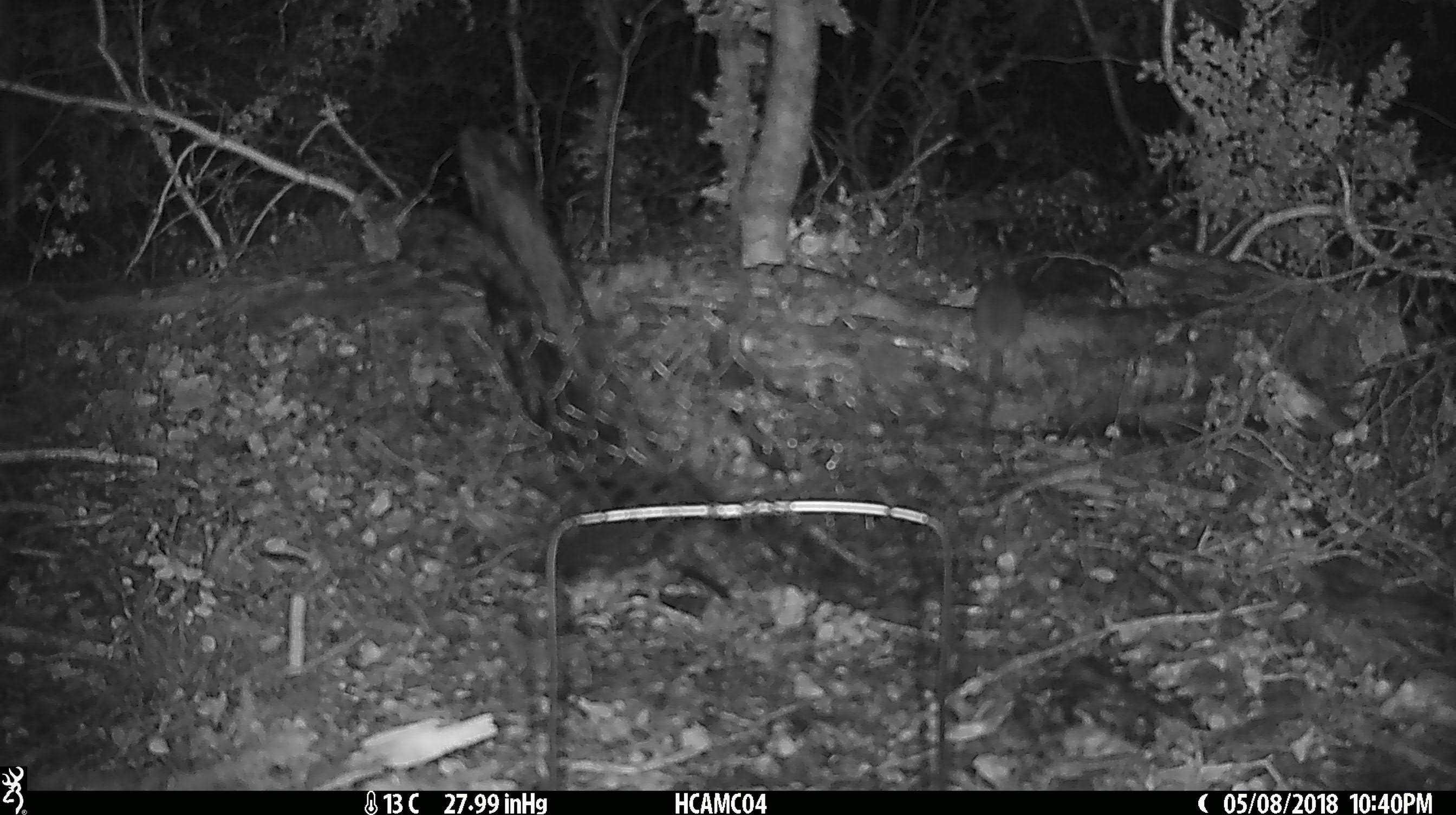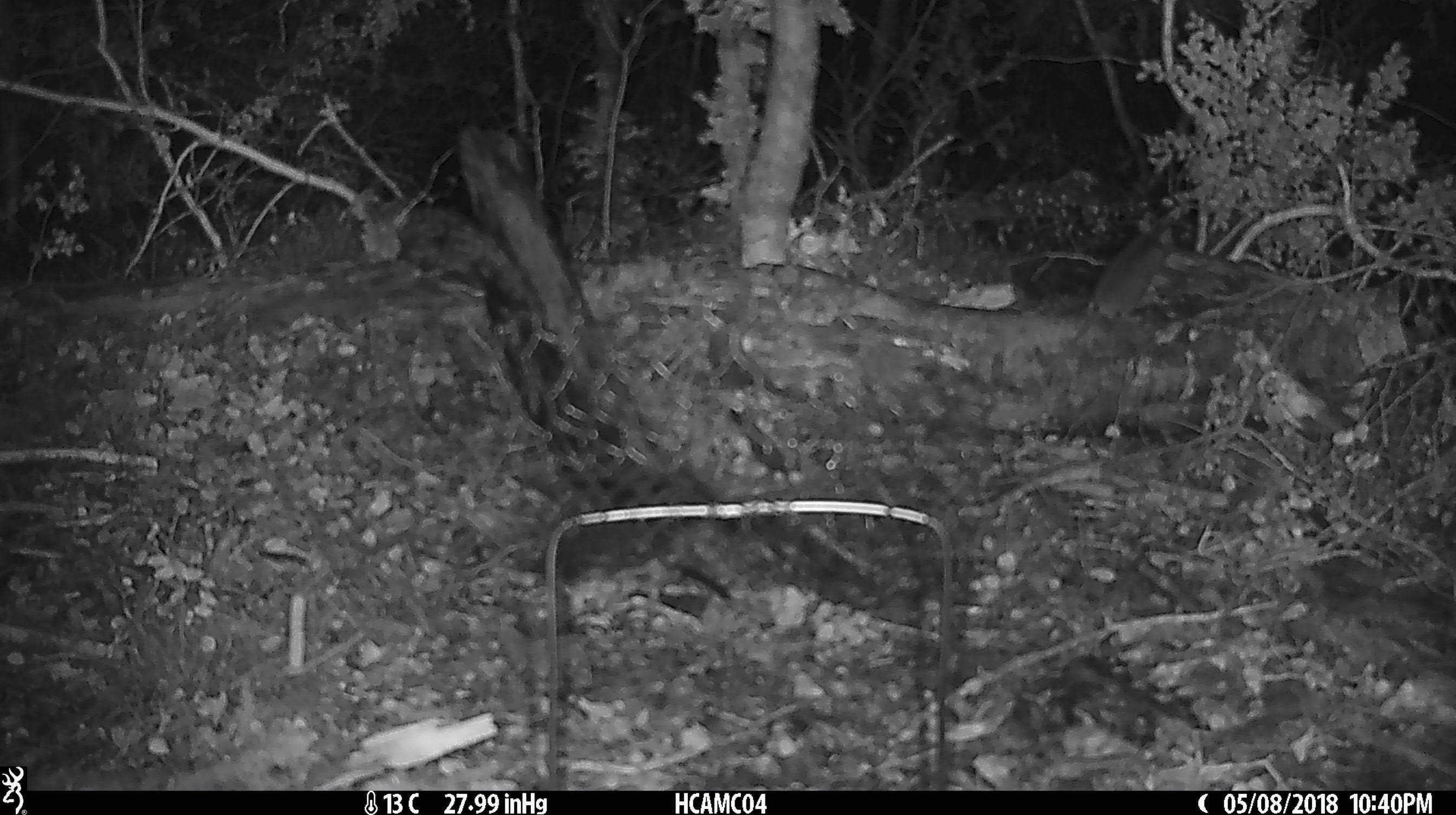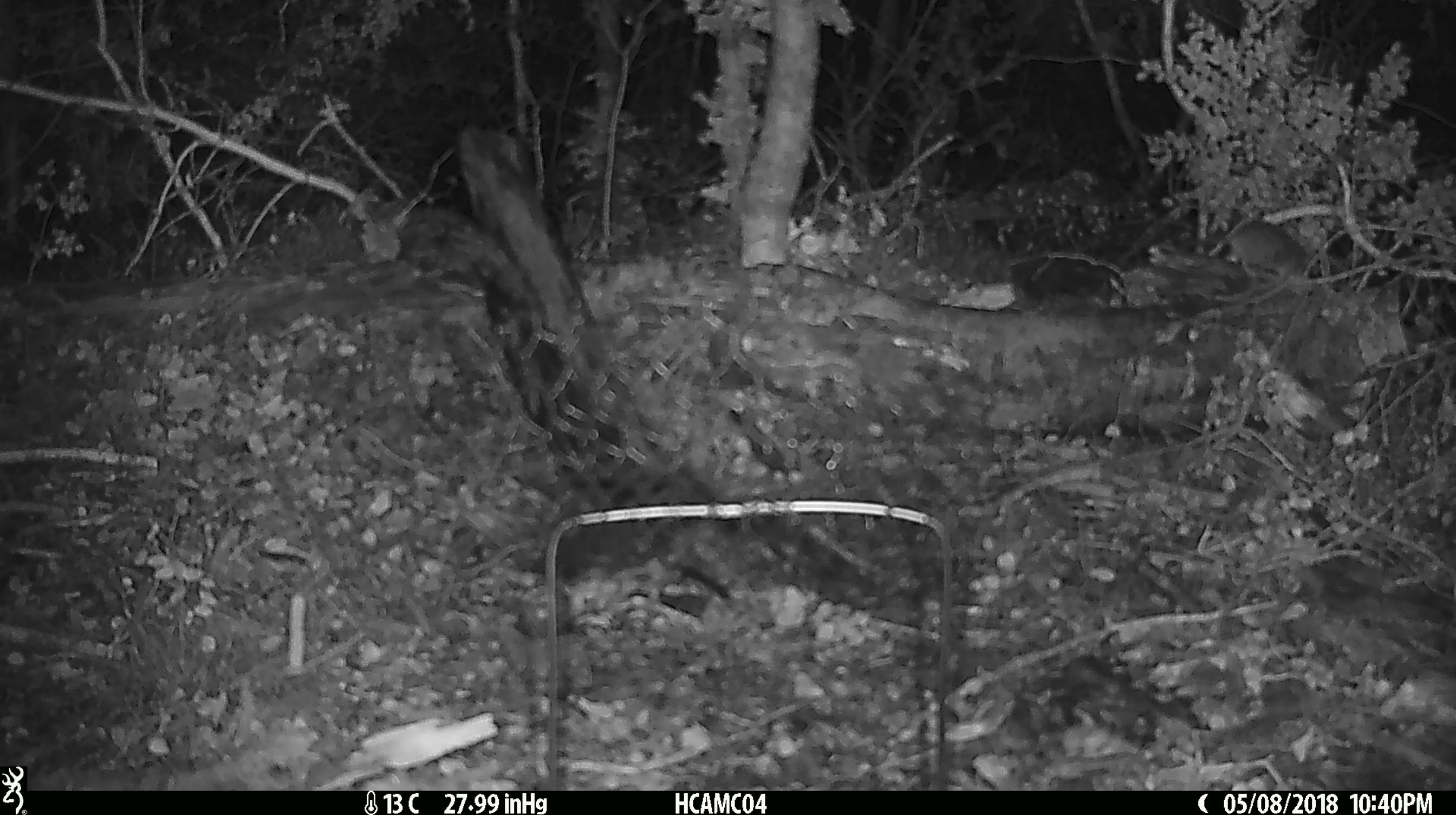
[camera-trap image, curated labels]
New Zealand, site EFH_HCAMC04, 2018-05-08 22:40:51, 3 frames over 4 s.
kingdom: Animalia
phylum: Chordata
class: Mammalia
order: Rodentia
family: Muridae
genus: Mus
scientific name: Mus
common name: mouse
Mouse (Mus).